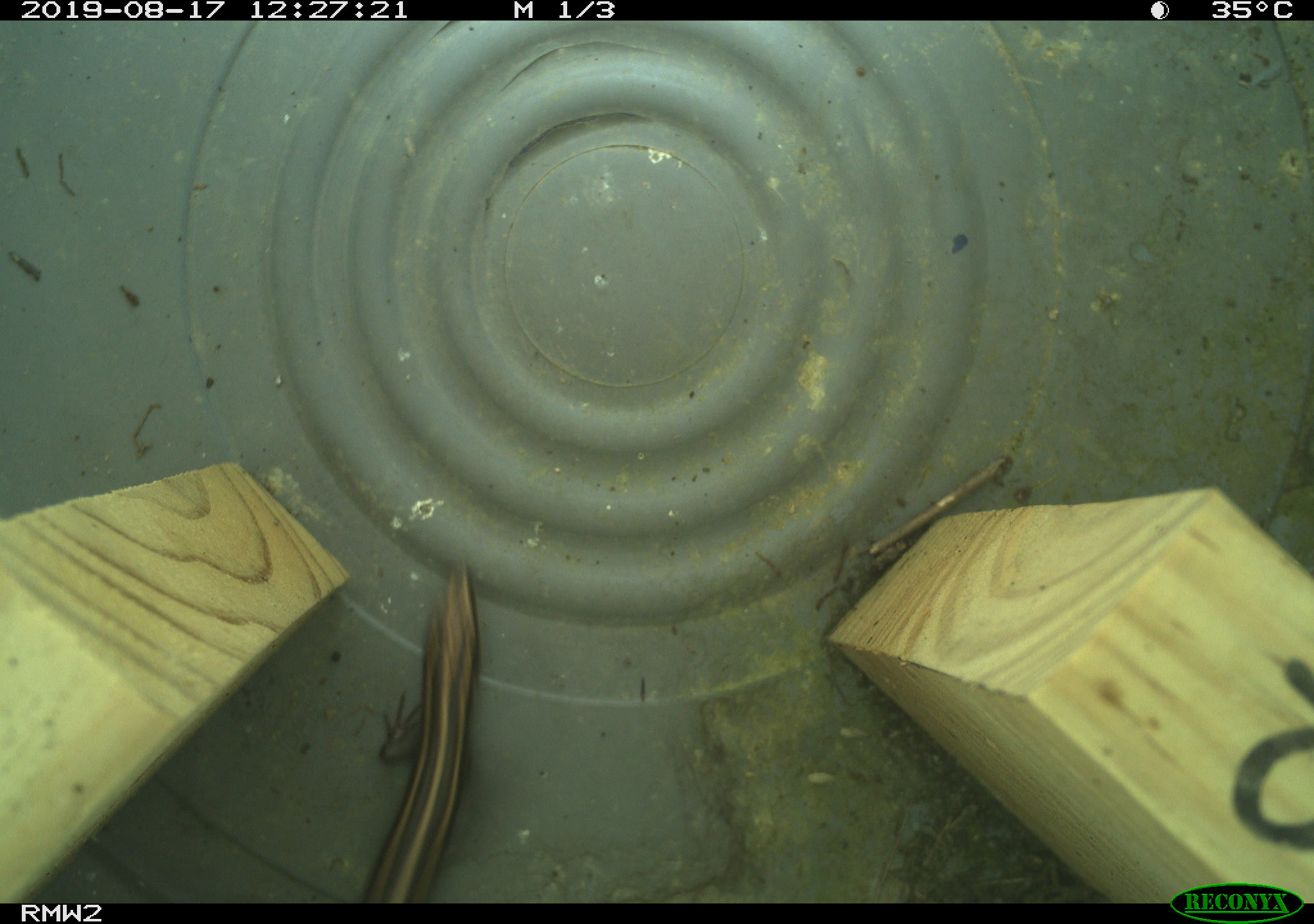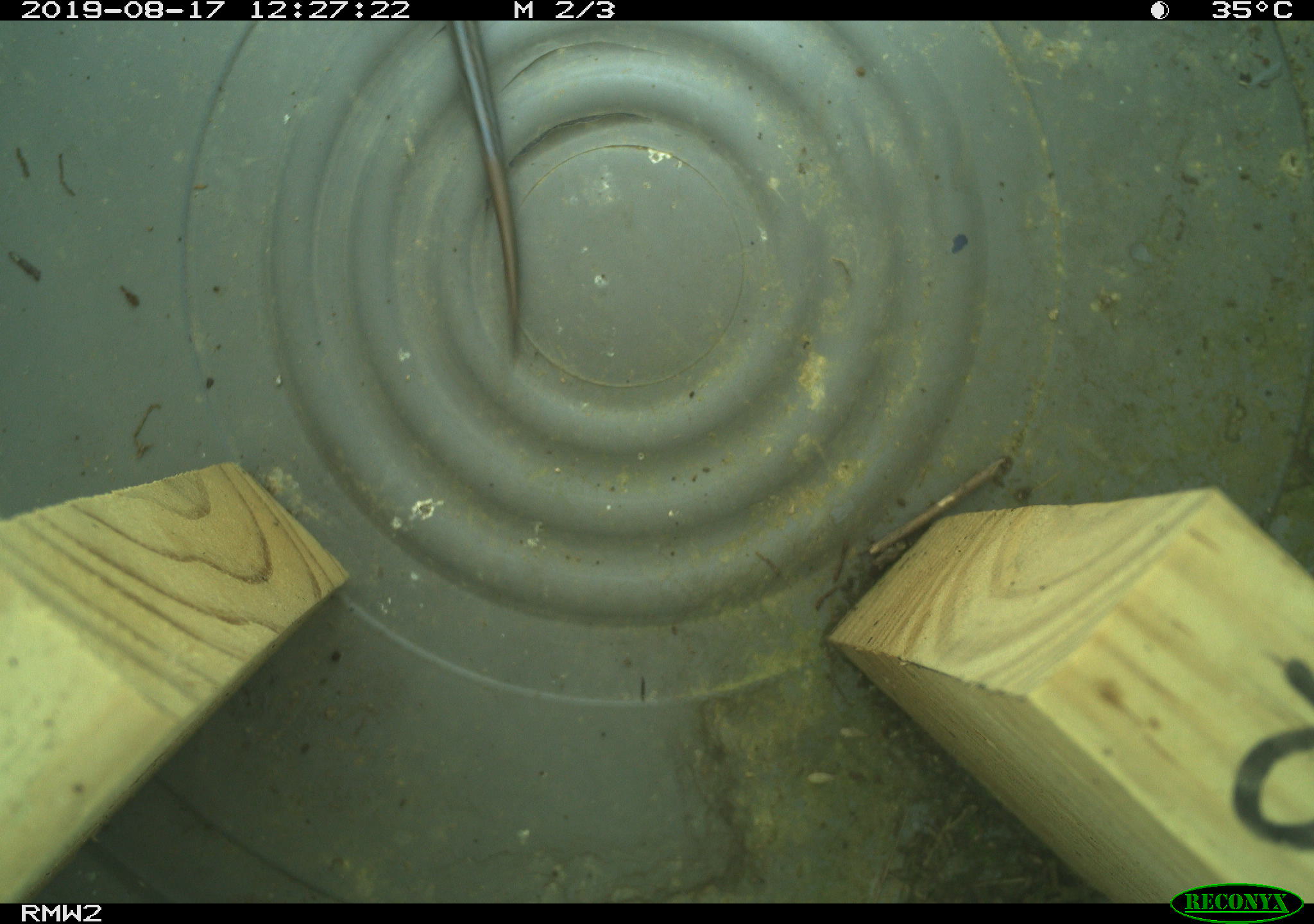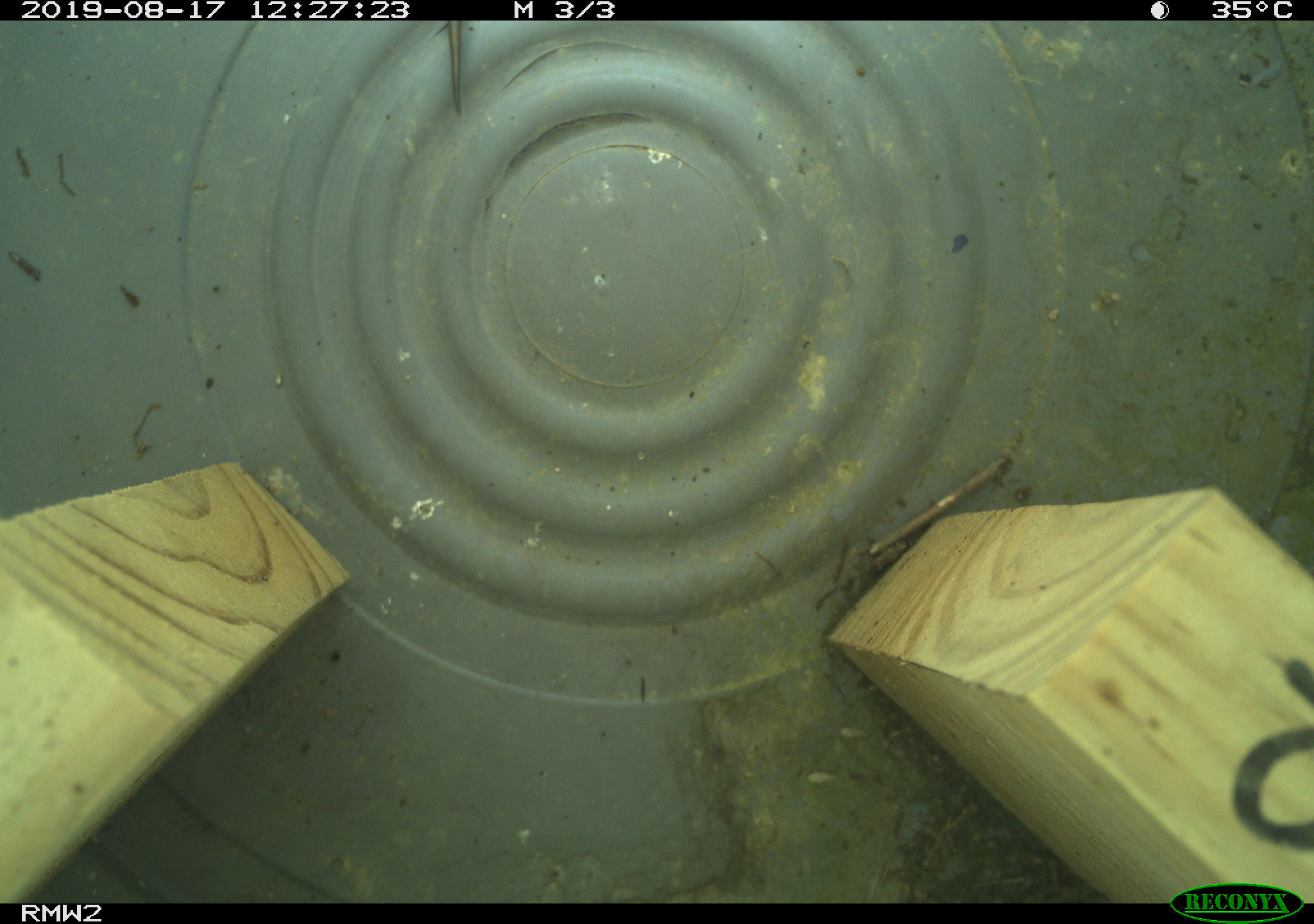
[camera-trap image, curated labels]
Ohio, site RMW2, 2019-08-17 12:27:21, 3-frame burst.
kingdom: Animalia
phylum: Chordata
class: Reptilia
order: Squamata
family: Scincidae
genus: Plestiodon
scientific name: Plestiodon fasciatus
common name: common five-lined skink